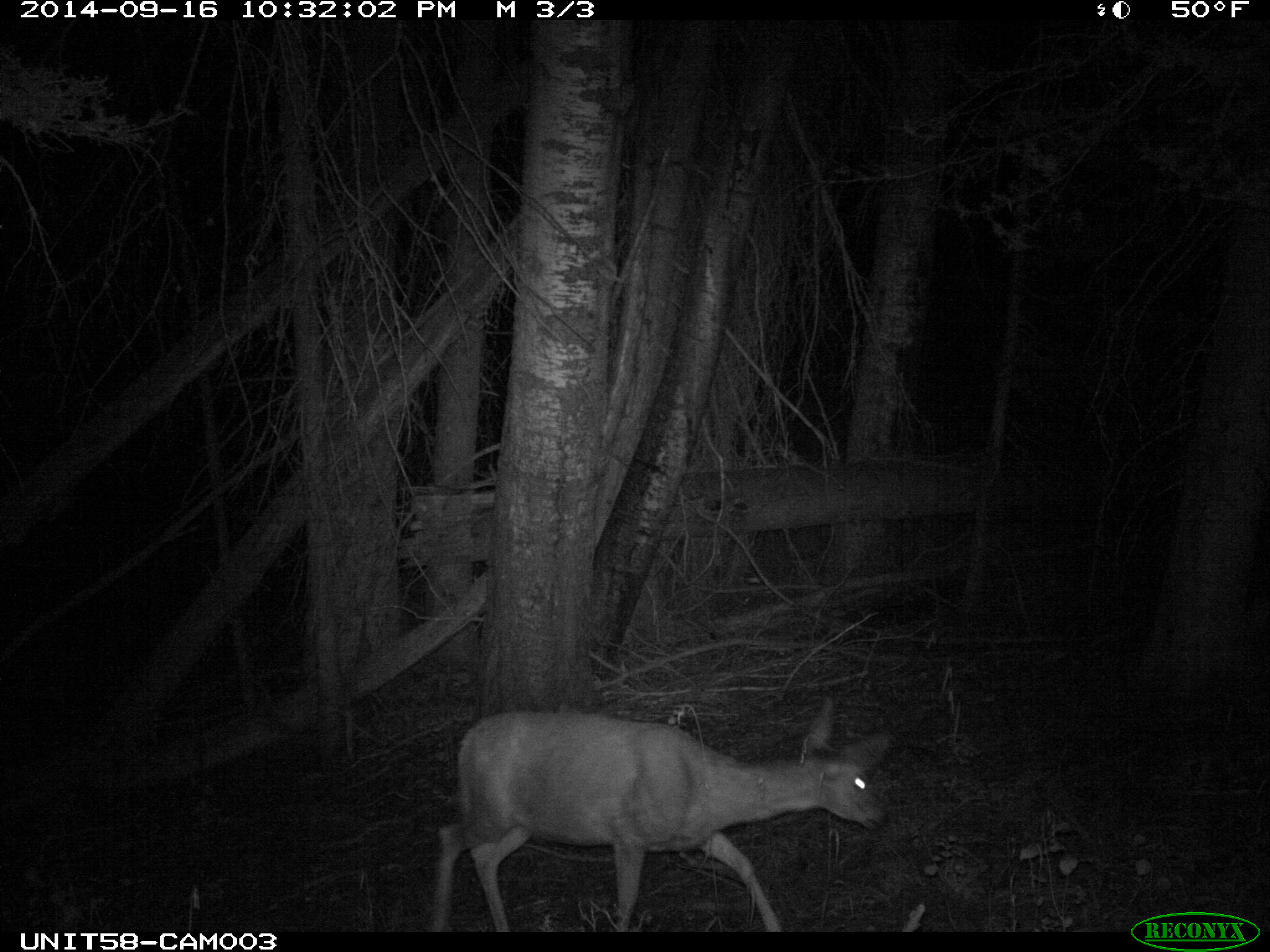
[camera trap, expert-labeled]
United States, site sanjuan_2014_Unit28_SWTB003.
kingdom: Animalia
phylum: Chordata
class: Mammalia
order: Artiodactyla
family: Cervidae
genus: Odocoileus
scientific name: Odocoileus hemionus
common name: mule deer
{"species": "Odocoileus hemionus (mule deer)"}